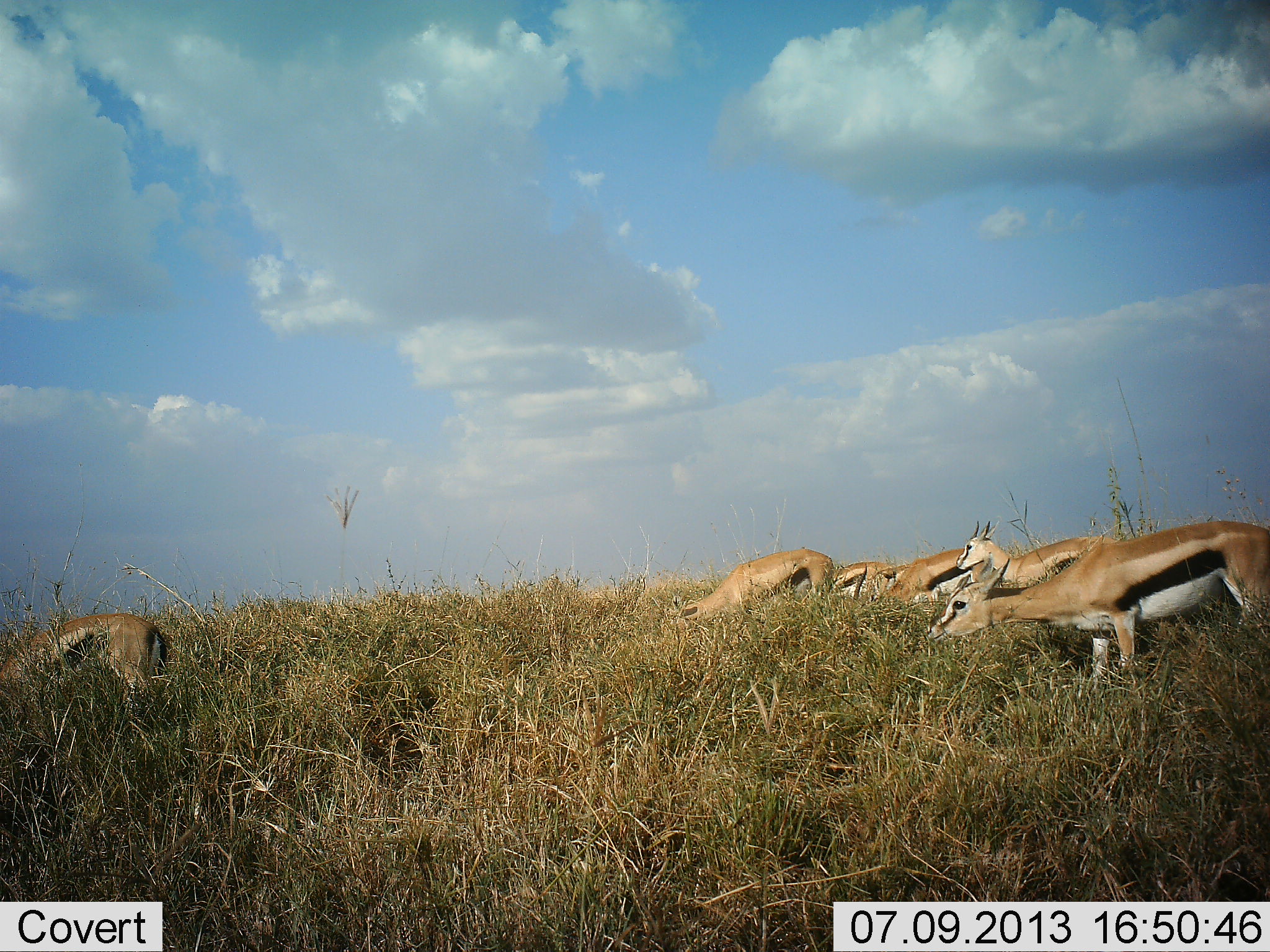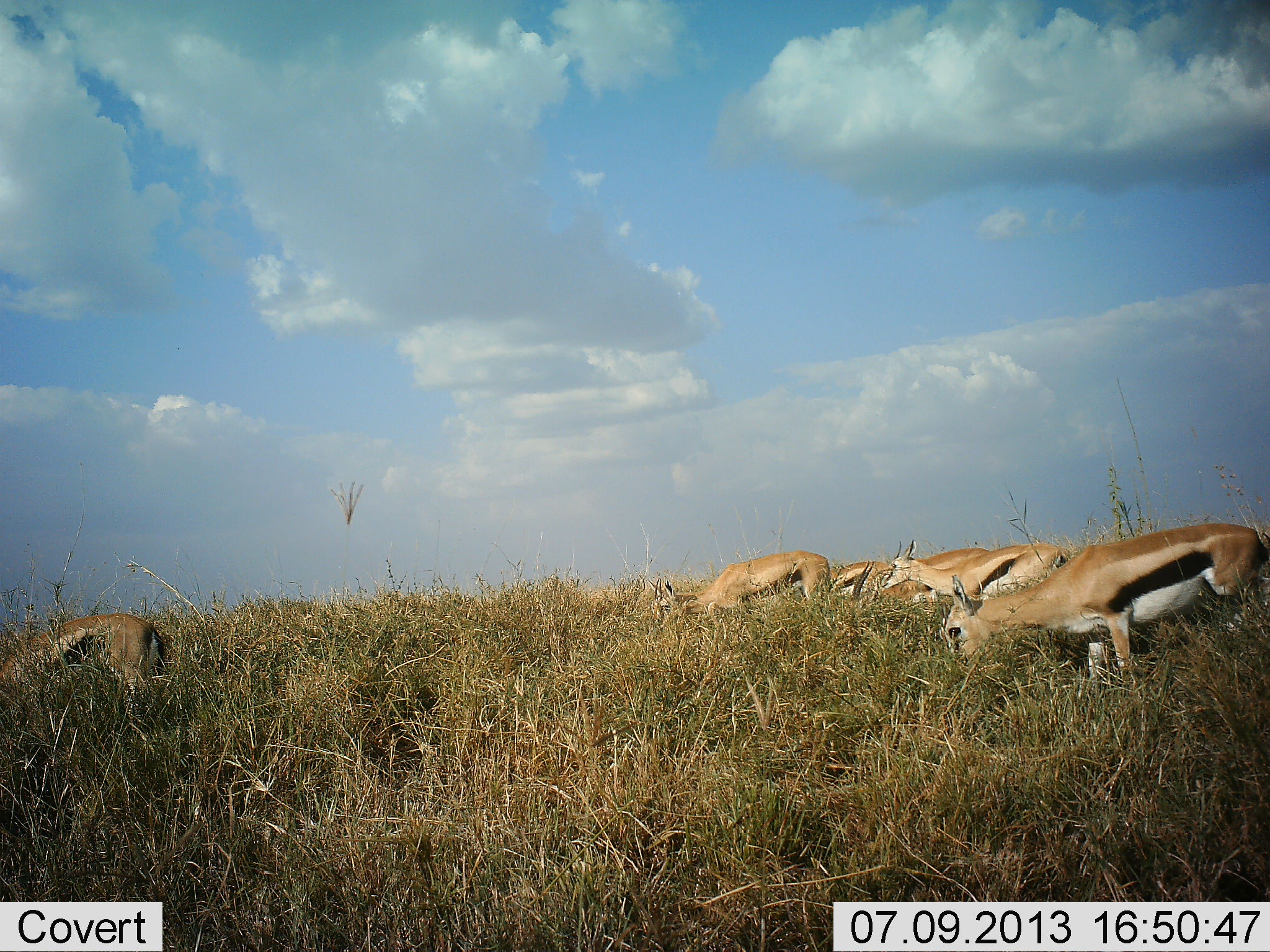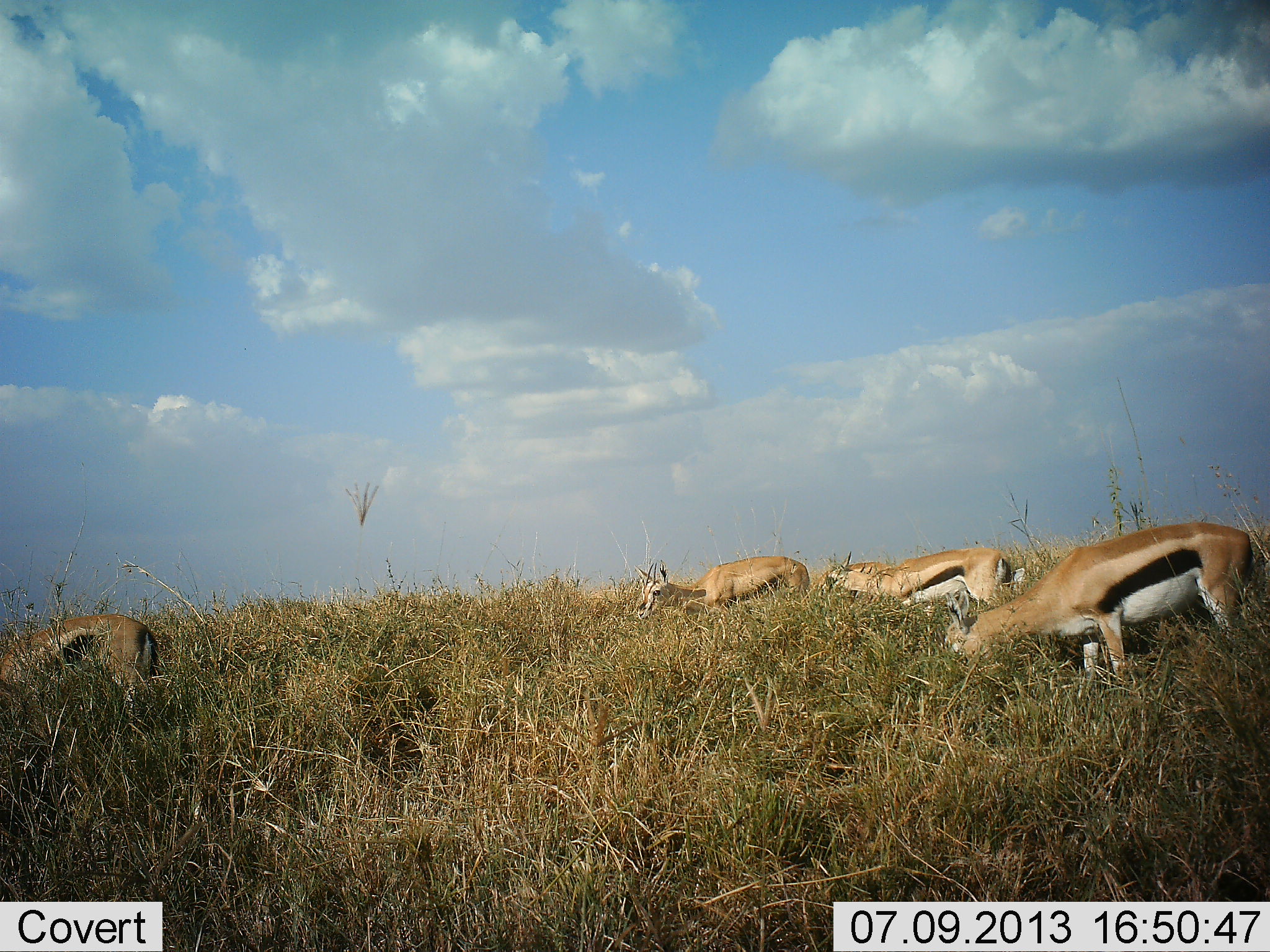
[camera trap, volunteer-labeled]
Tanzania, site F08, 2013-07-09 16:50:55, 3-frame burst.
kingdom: Animalia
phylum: Chordata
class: Mammalia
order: Artiodactyla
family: Bovidae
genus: Eudorcas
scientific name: Eudorcas thomsonii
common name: thomson's gazelle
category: gazellethomsons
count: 6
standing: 17%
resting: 4%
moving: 22%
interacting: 0%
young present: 0%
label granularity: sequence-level